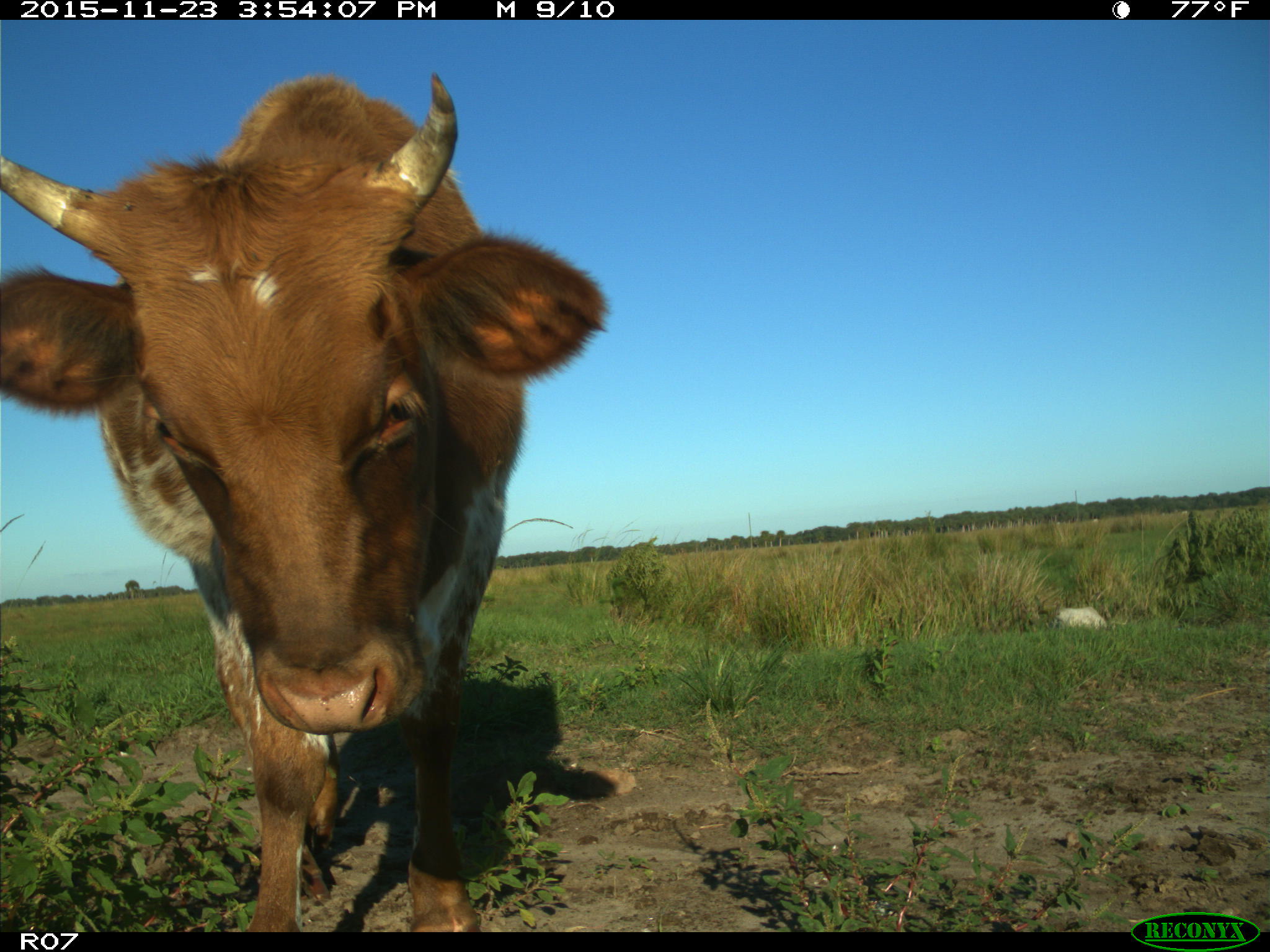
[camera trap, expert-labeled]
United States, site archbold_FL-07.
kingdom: Animalia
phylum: Chordata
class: Mammalia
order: Artiodactyla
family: Bovidae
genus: Bos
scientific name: Bos taurus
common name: domestic cow